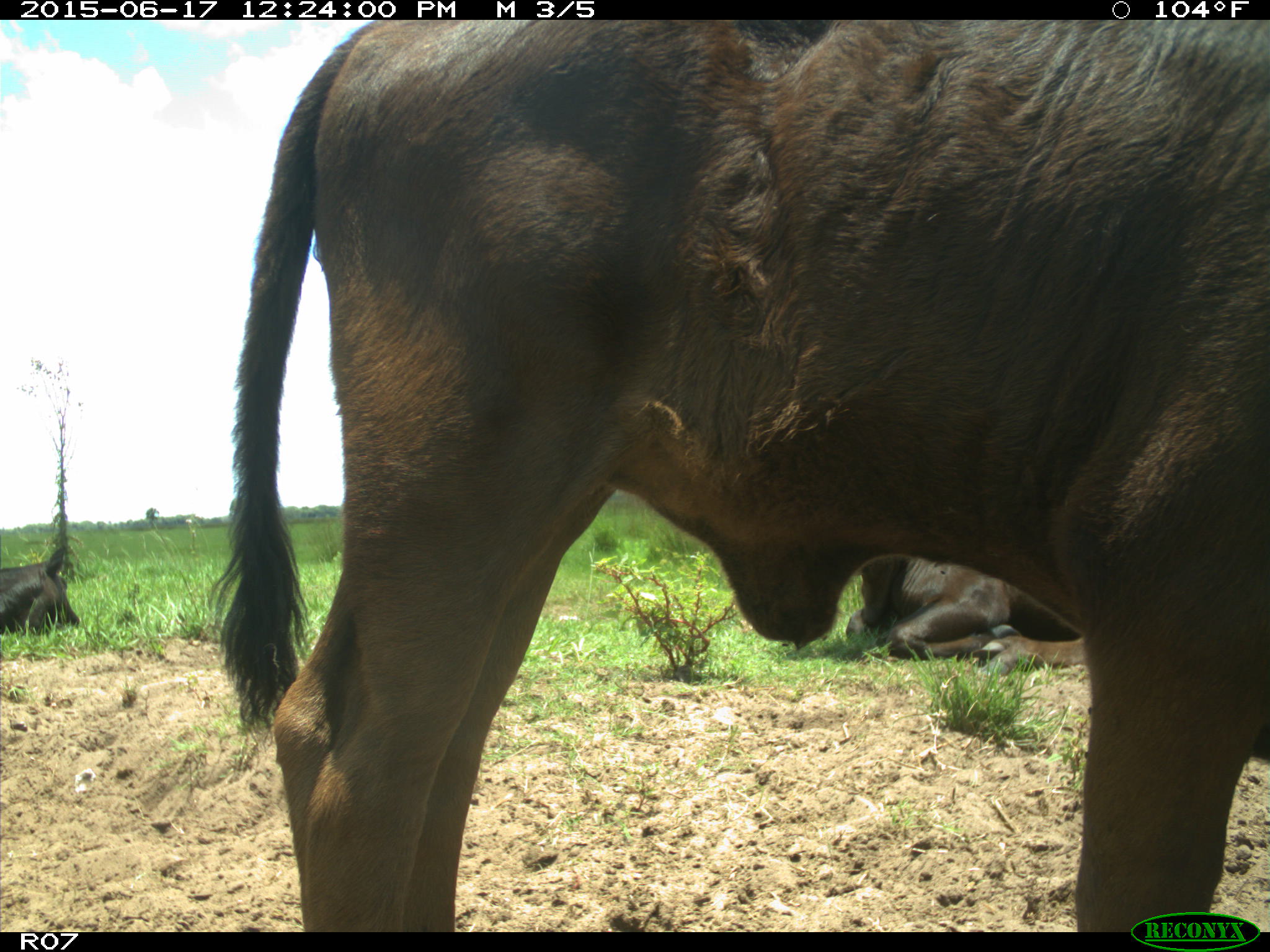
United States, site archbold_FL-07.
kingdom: Animalia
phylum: Chordata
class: Mammalia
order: Artiodactyla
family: Bovidae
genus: Bos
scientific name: Bos taurus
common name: domestic cow